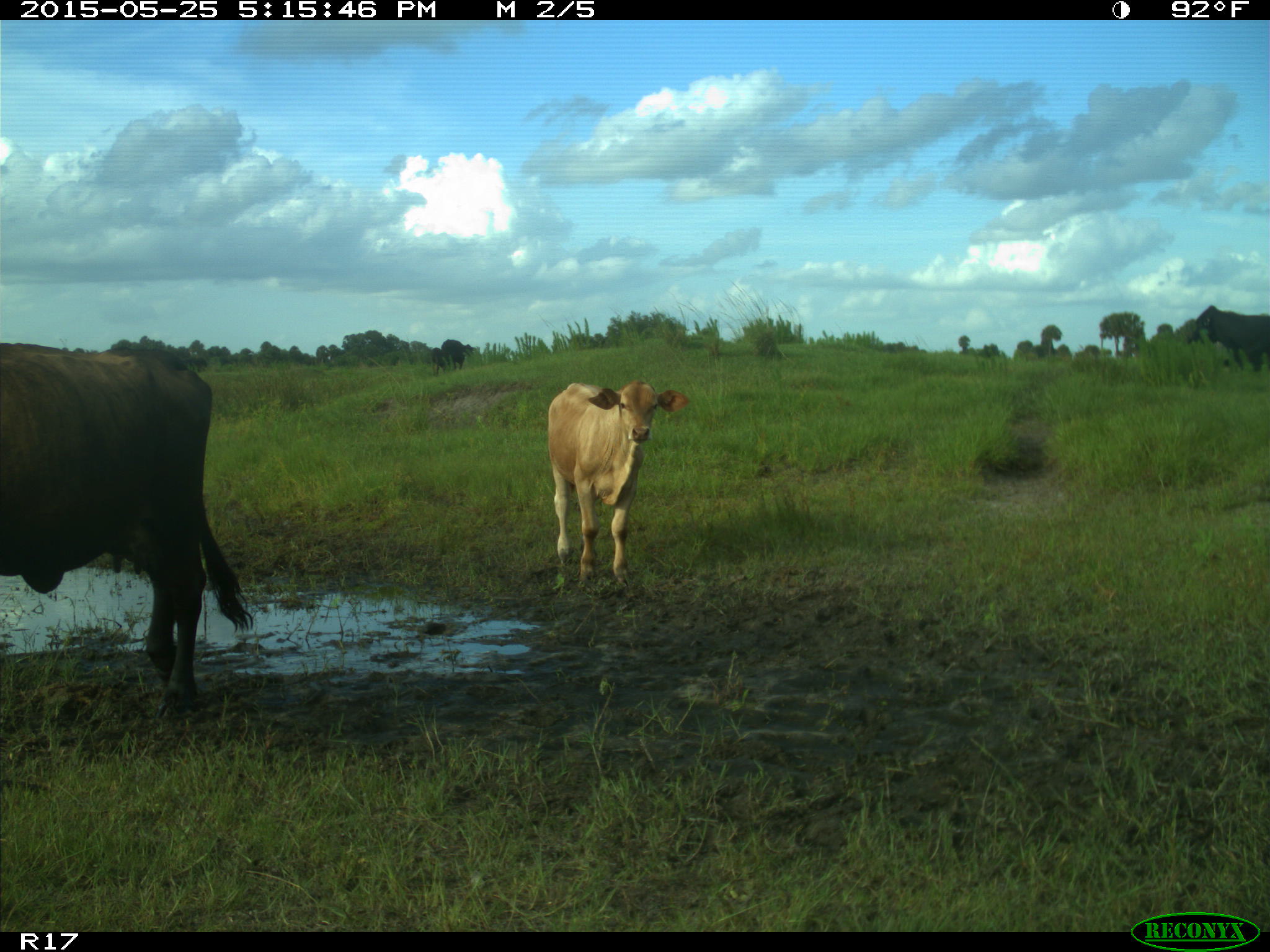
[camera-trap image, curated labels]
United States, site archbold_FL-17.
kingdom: Animalia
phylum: Chordata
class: Mammalia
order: Artiodactyla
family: Bovidae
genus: Bos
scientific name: Bos taurus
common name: domestic cow